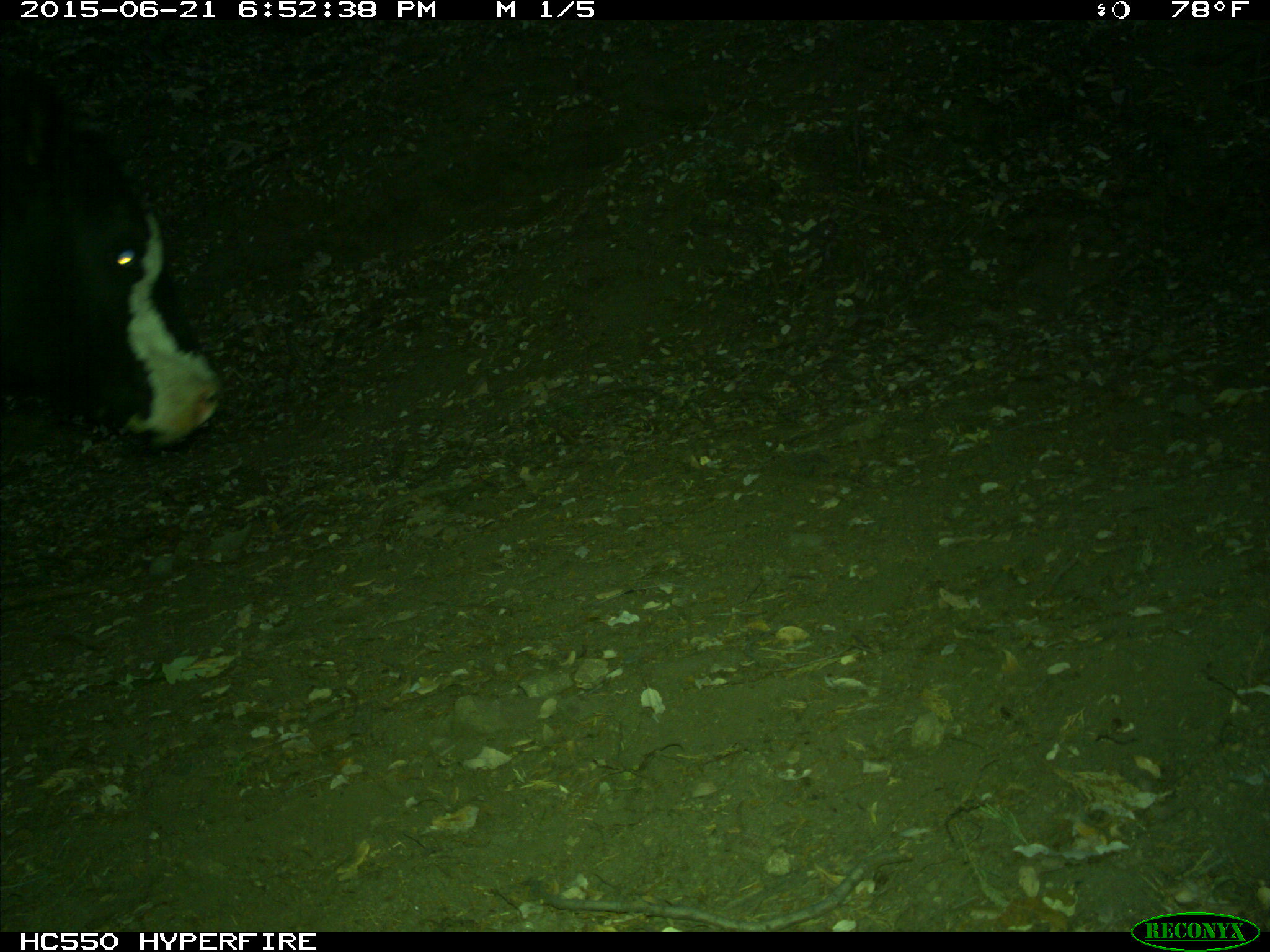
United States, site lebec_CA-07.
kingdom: Animalia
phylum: Chordata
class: Mammalia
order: Artiodactyla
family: Bovidae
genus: Bos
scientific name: Bos taurus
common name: domestic cow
Bos taurus (domestic cow).